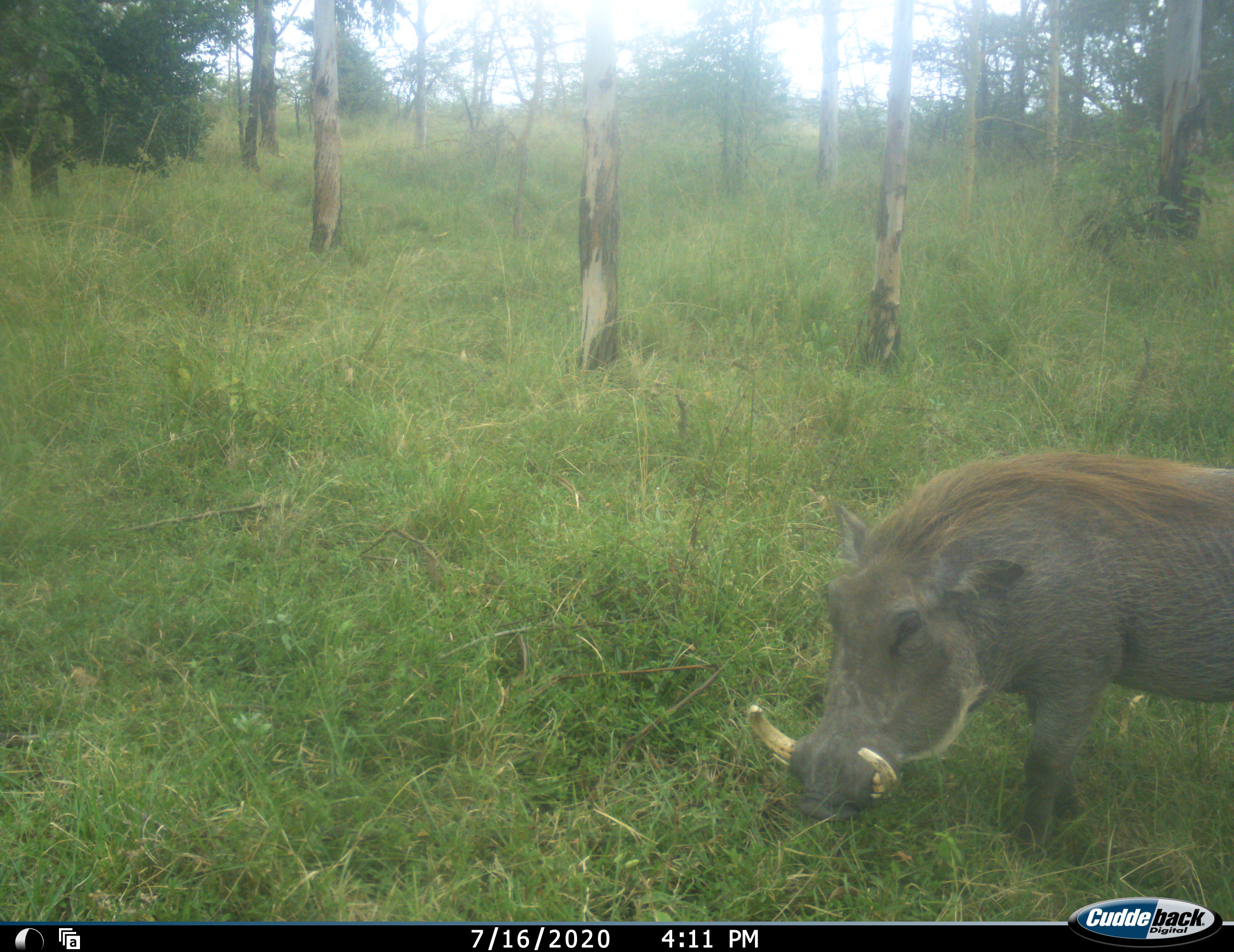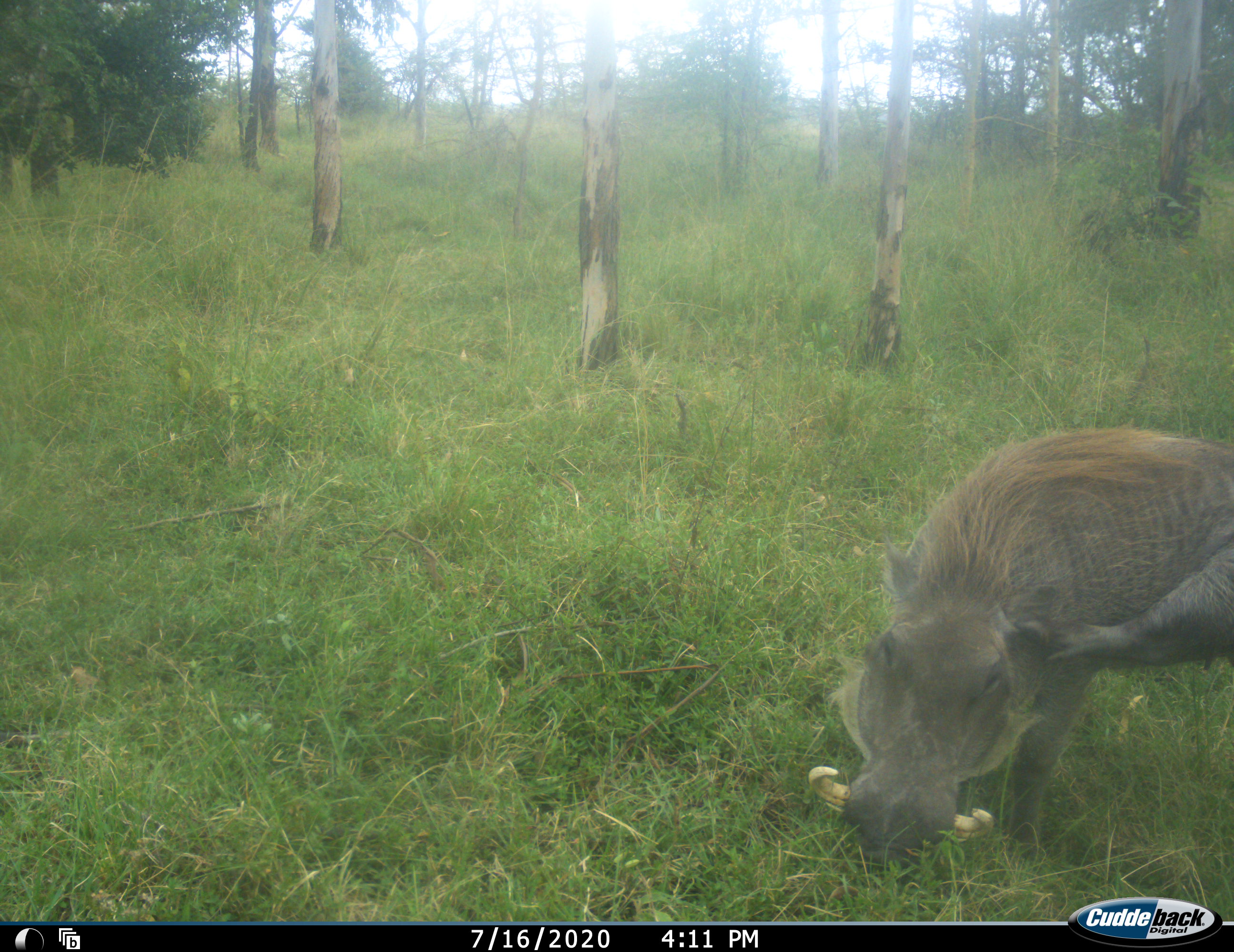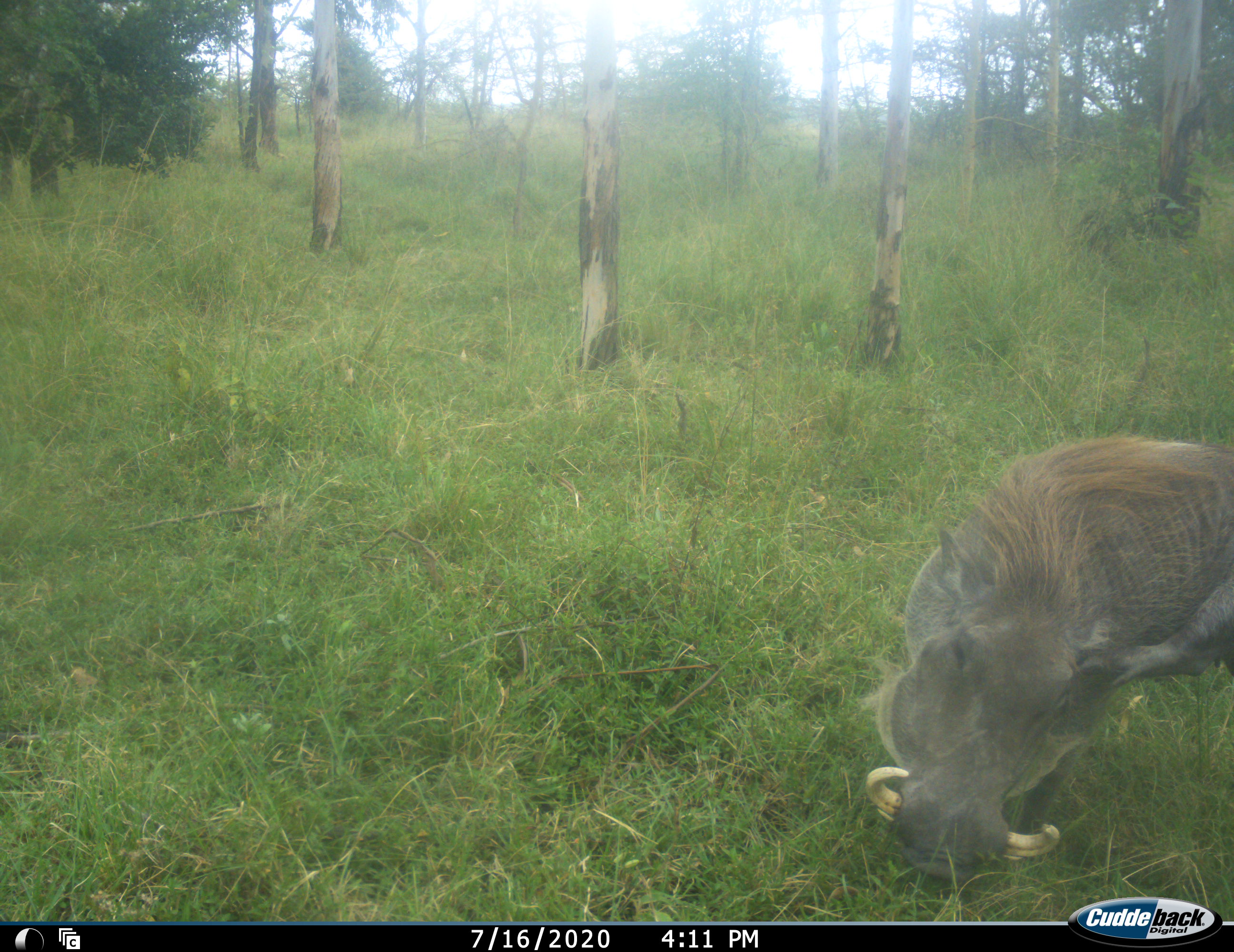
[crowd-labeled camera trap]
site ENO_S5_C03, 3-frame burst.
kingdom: Animalia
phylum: Chordata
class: Mammalia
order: Artiodactyla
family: Suidae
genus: Phacochoerus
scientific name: Phacochoerus africanus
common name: warthog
Warthog (Phacochoerus africanus), count 1. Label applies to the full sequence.